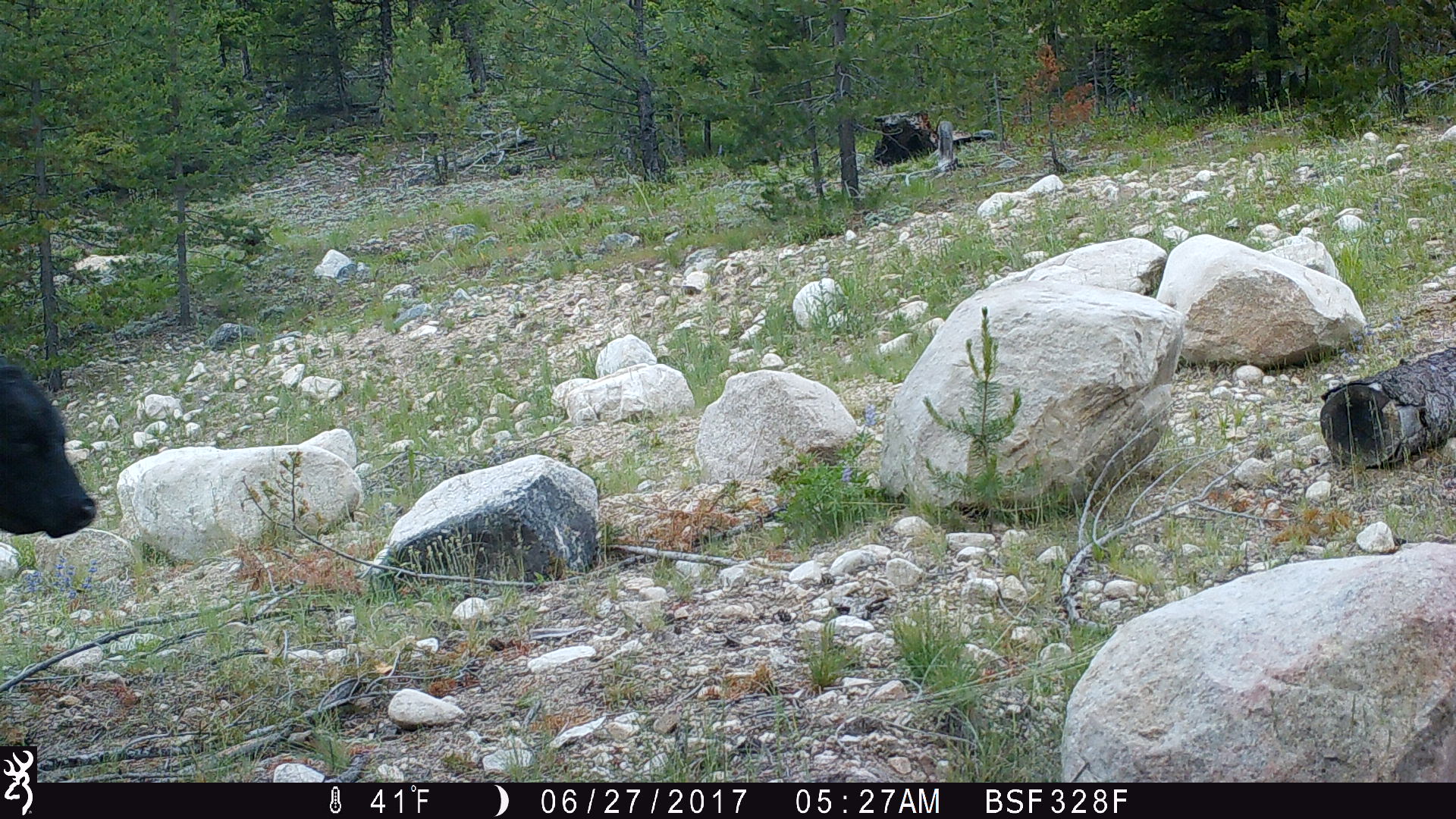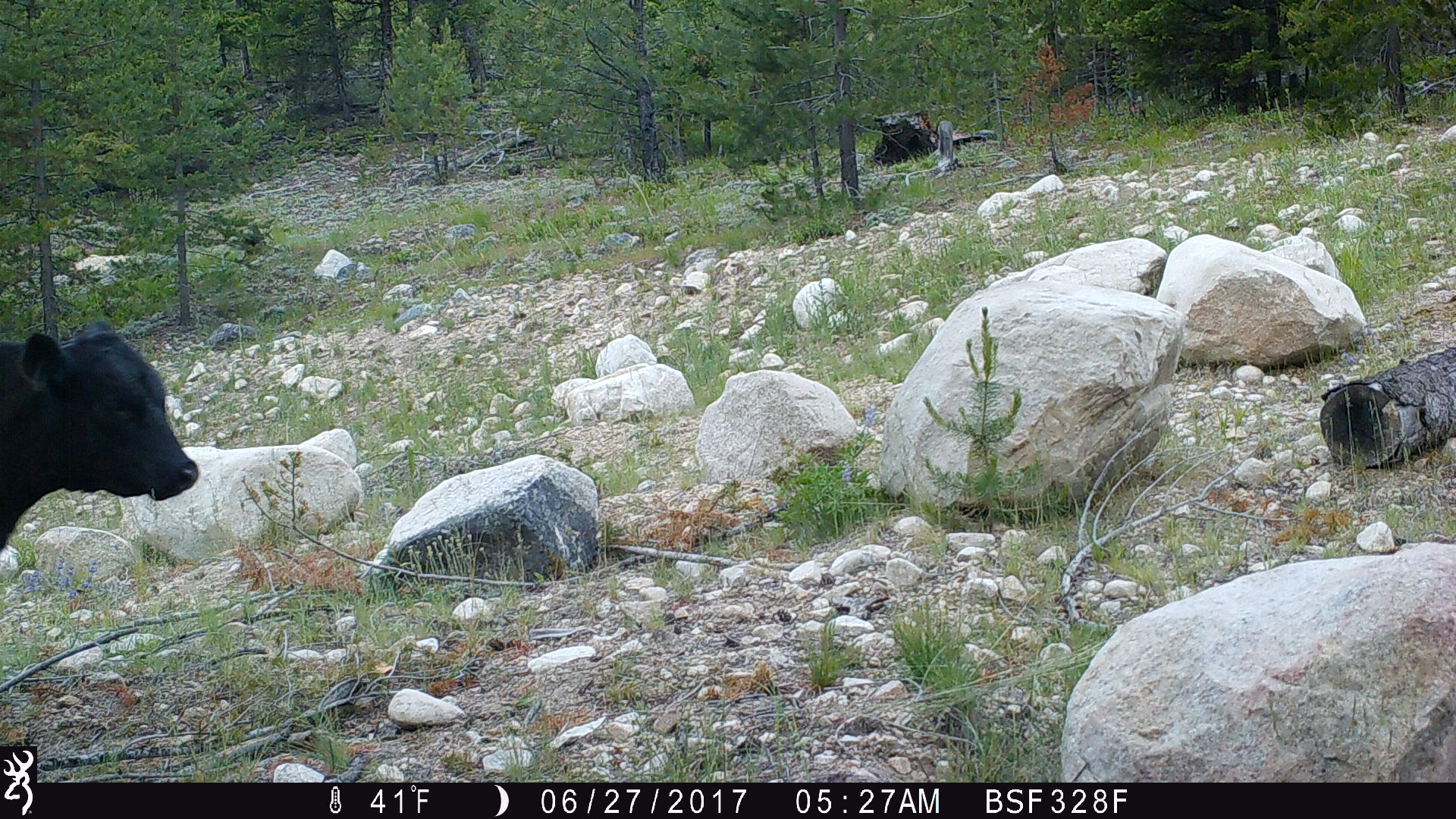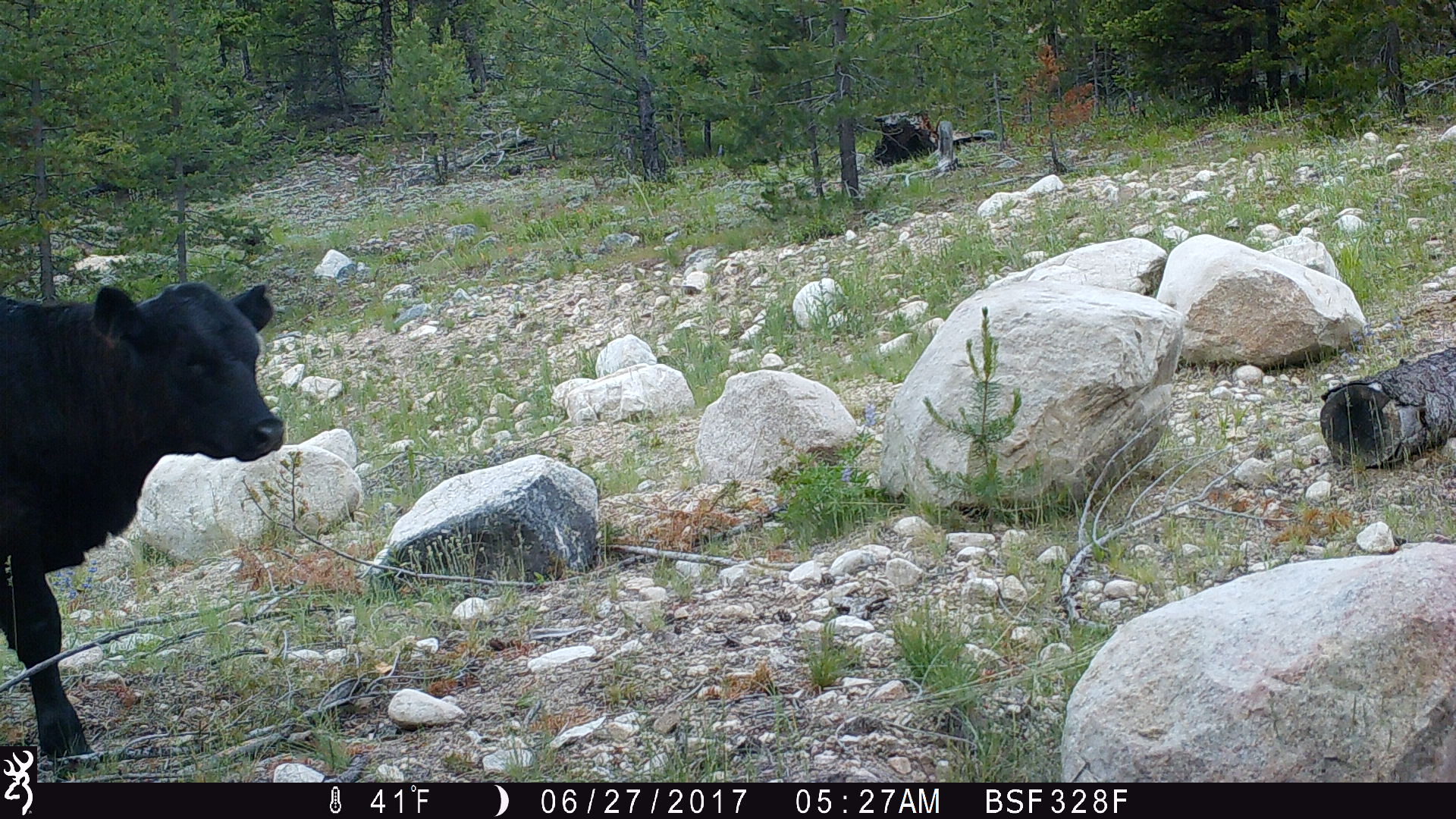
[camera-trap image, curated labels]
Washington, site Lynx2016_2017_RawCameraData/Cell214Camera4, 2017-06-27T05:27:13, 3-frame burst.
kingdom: Animalia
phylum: Chordata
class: Mammalia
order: Artiodactyla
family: Bovidae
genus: Bos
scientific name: Bos taurus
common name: domestic cattle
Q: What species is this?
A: Domestic cattle (Bos taurus).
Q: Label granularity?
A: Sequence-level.